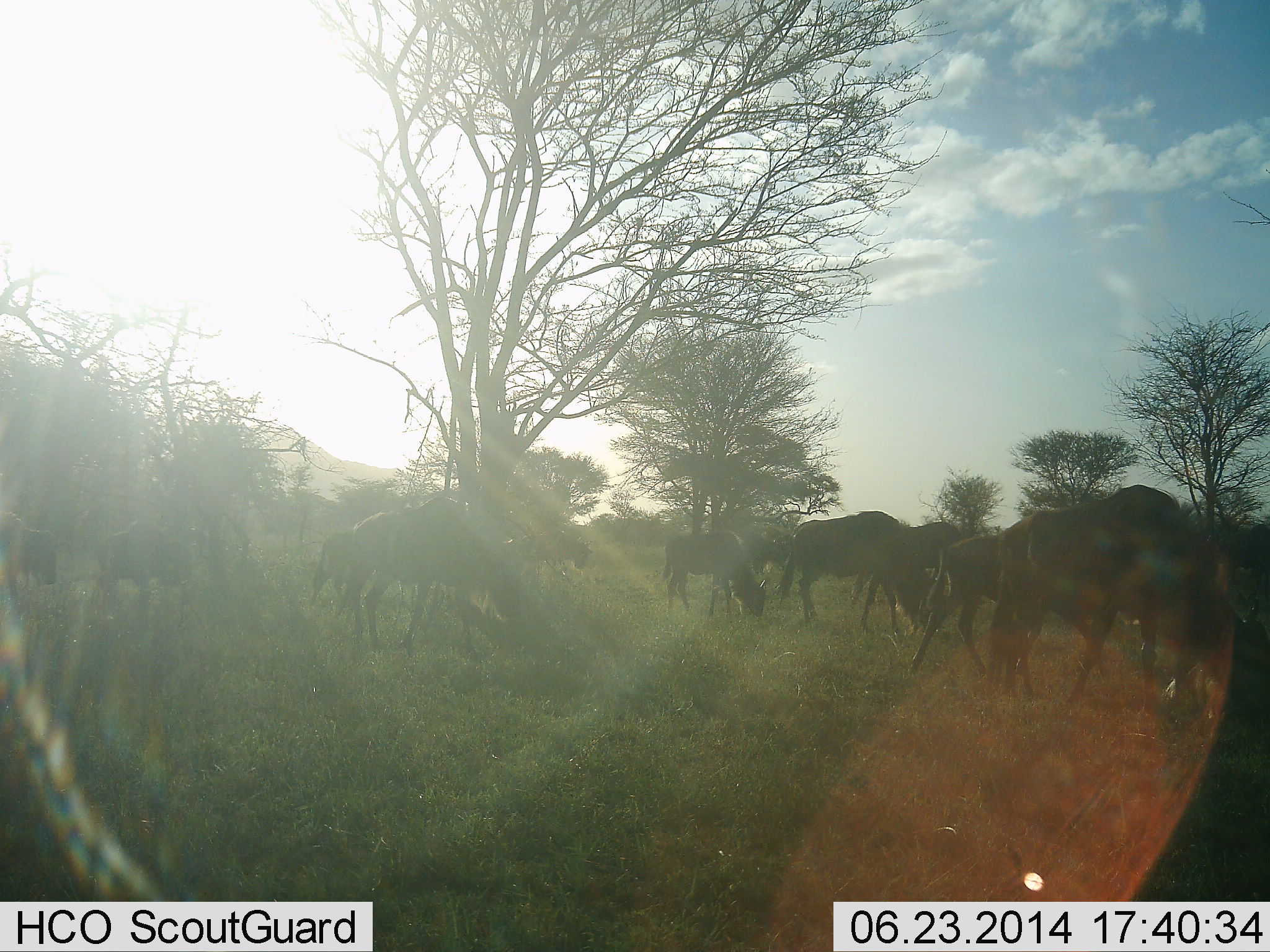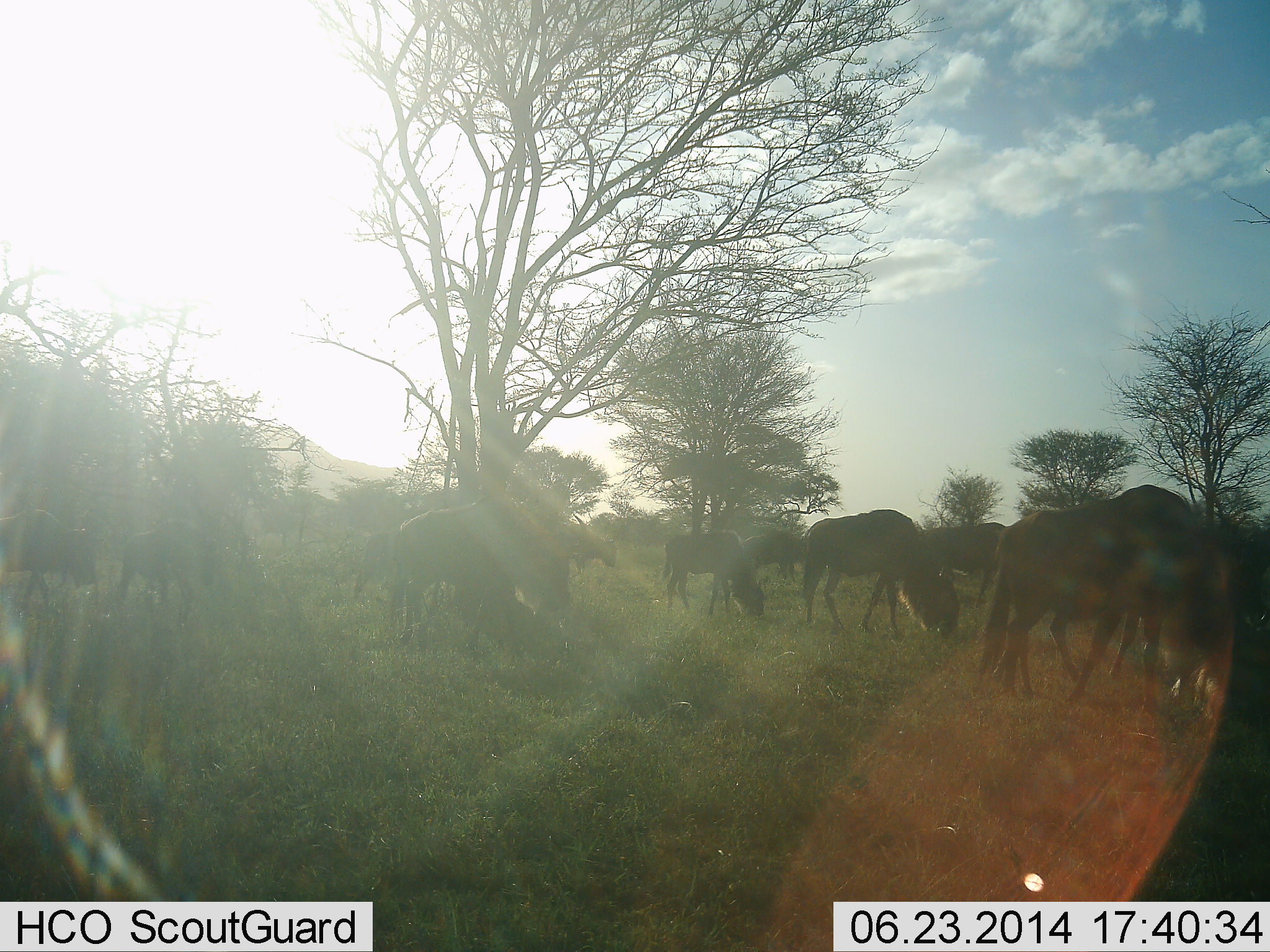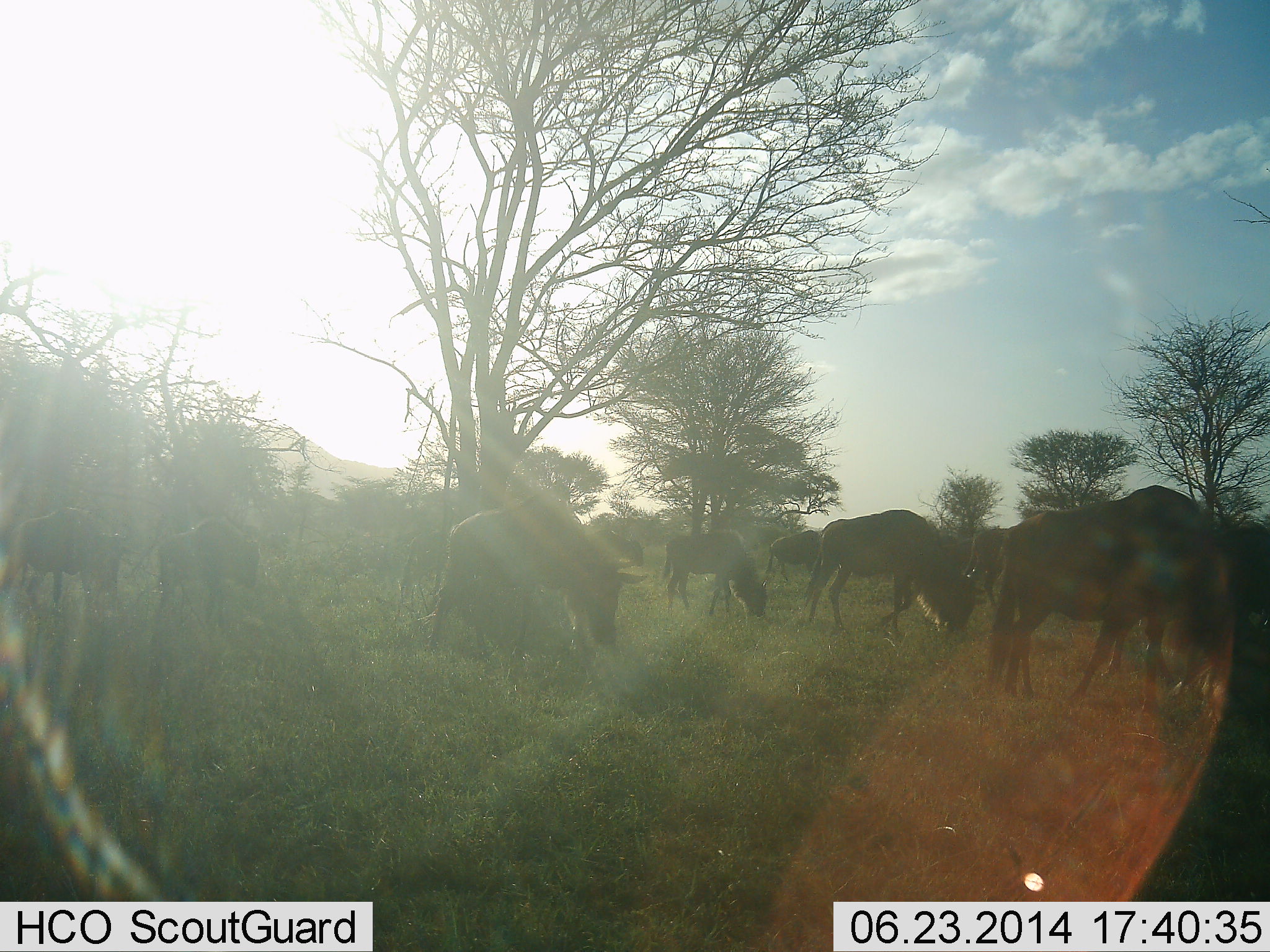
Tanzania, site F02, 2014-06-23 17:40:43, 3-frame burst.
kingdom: Animalia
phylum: Chordata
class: Mammalia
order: Artiodactyla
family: Bovidae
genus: Connochaetes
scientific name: Connochaetes taurinus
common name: blue wildebeest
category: wildebeest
Wildebeest (blue wildebeest) (Connochaetes taurinus), count 11-50. Behavior (volunteer vote fractions): standing 20%, resting 0%, moving 40%, interacting 0%. Young present (vote fraction): 0%. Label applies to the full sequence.